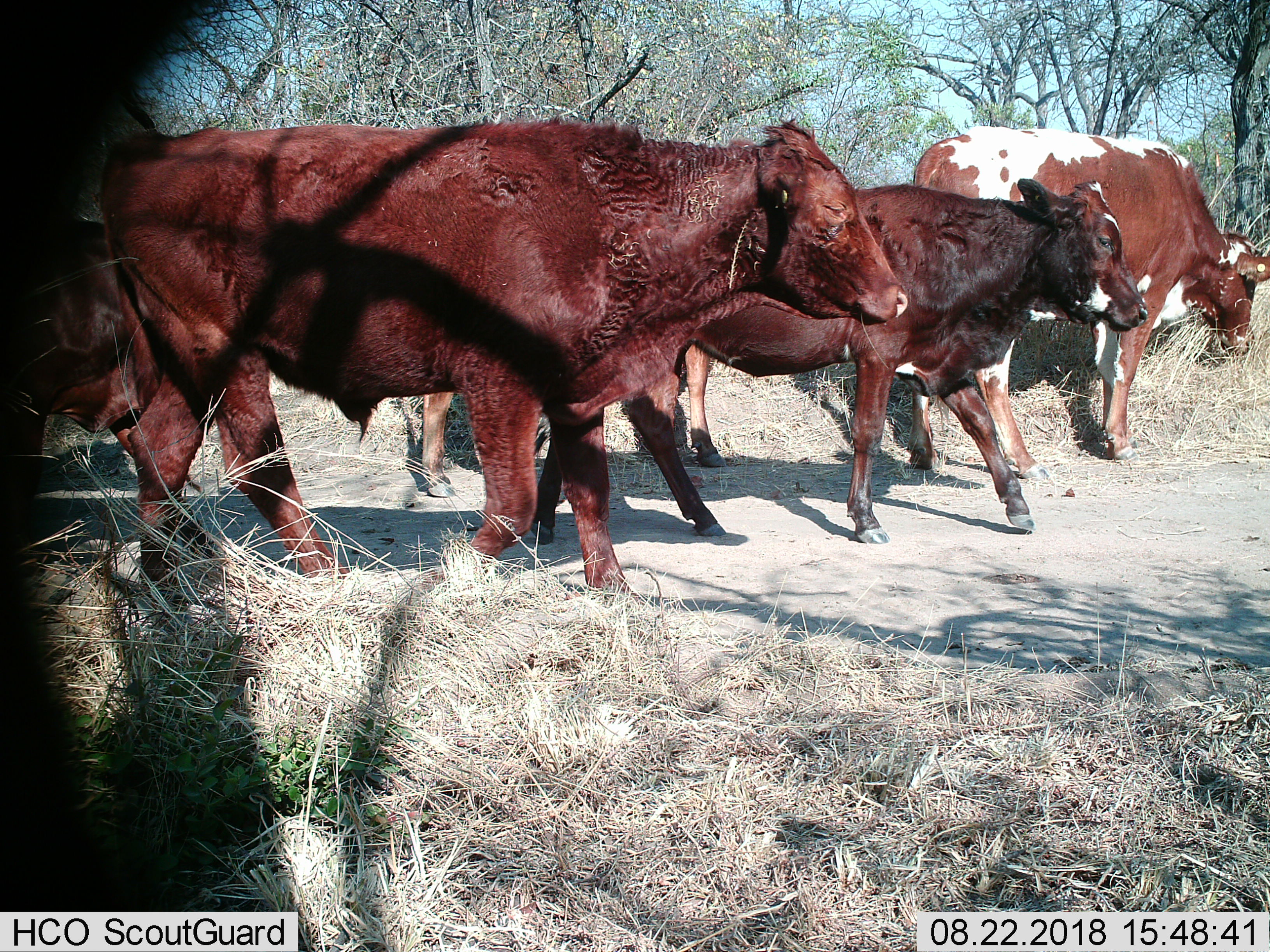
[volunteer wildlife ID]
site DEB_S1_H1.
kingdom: Animalia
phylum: Chordata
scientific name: Vertebrata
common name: domestic animal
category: domesticanimal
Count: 4.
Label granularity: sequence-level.